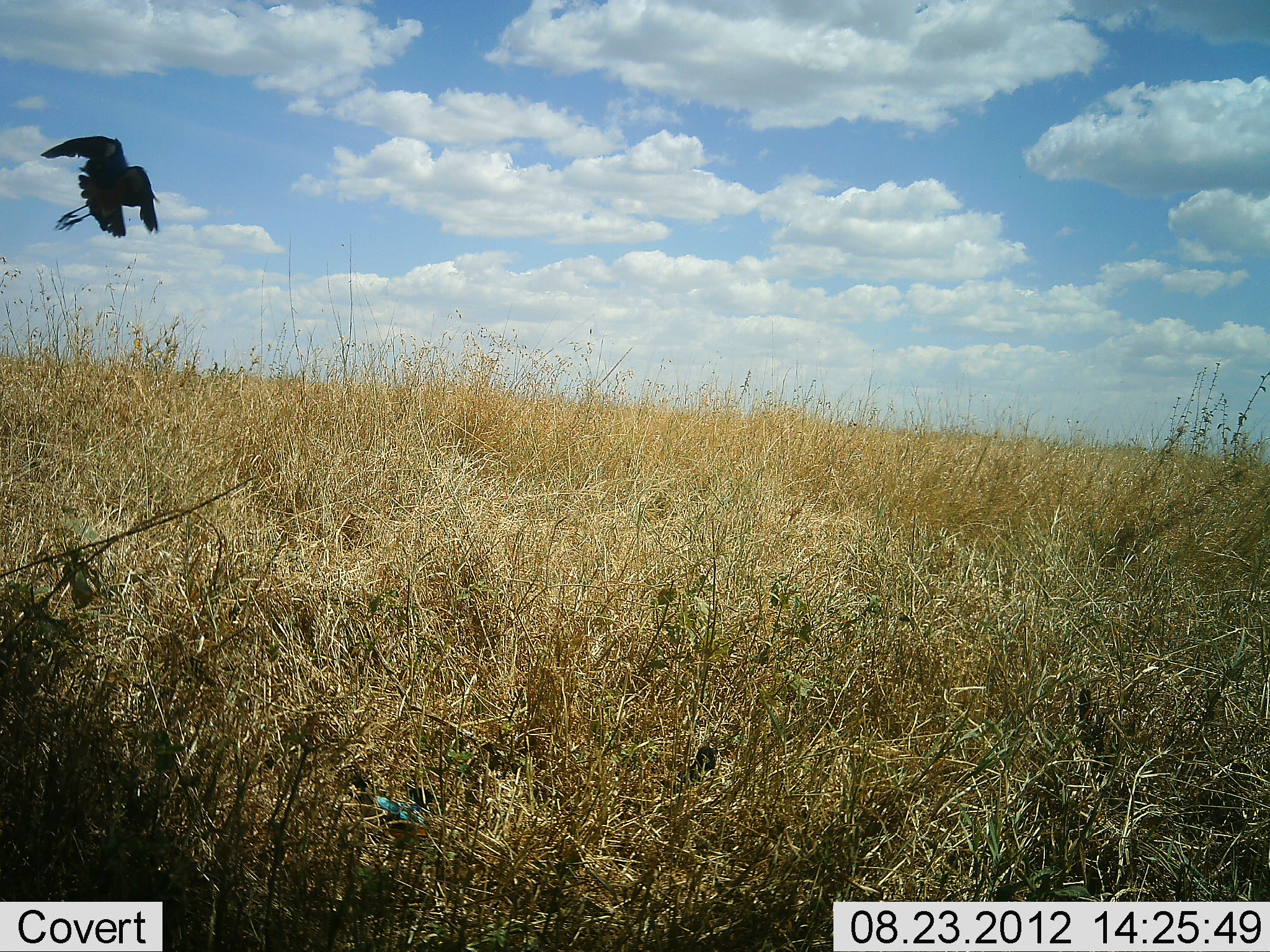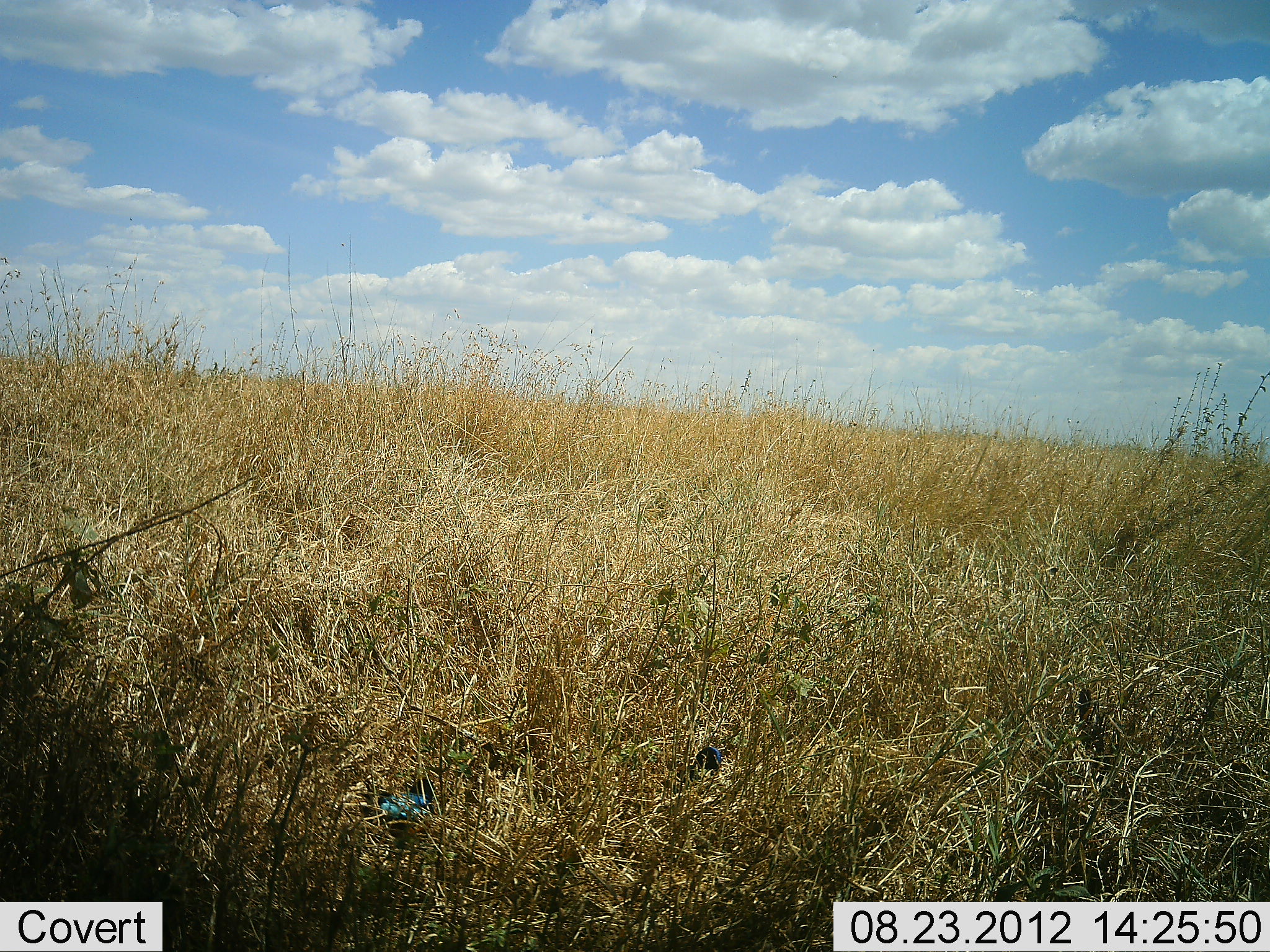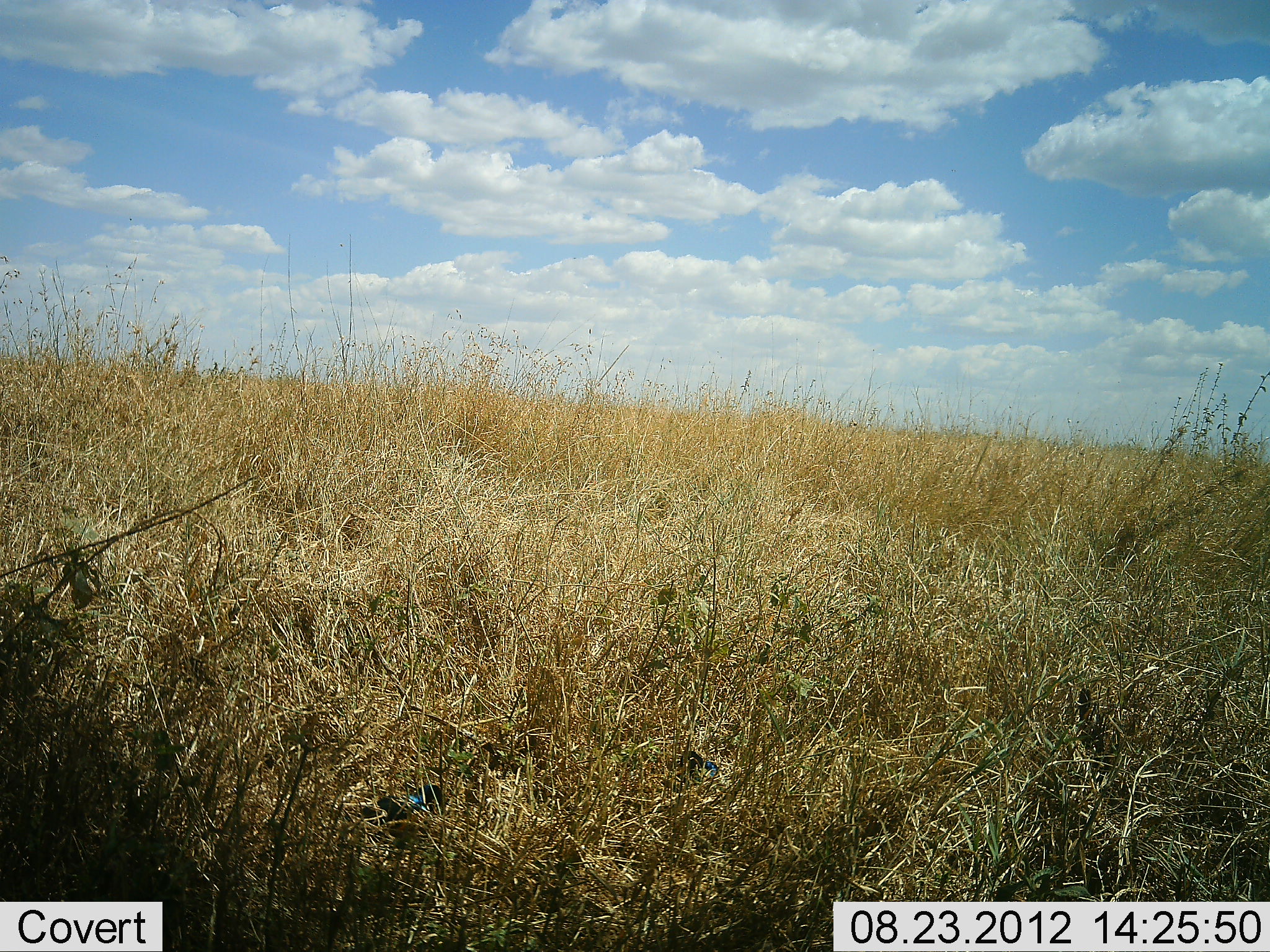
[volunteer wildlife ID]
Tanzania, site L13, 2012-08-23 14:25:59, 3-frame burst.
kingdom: Animalia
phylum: Chordata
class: Aves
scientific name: Aves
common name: bird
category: otherbird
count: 1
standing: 9%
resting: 0%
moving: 100%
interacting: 0%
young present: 0%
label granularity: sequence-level